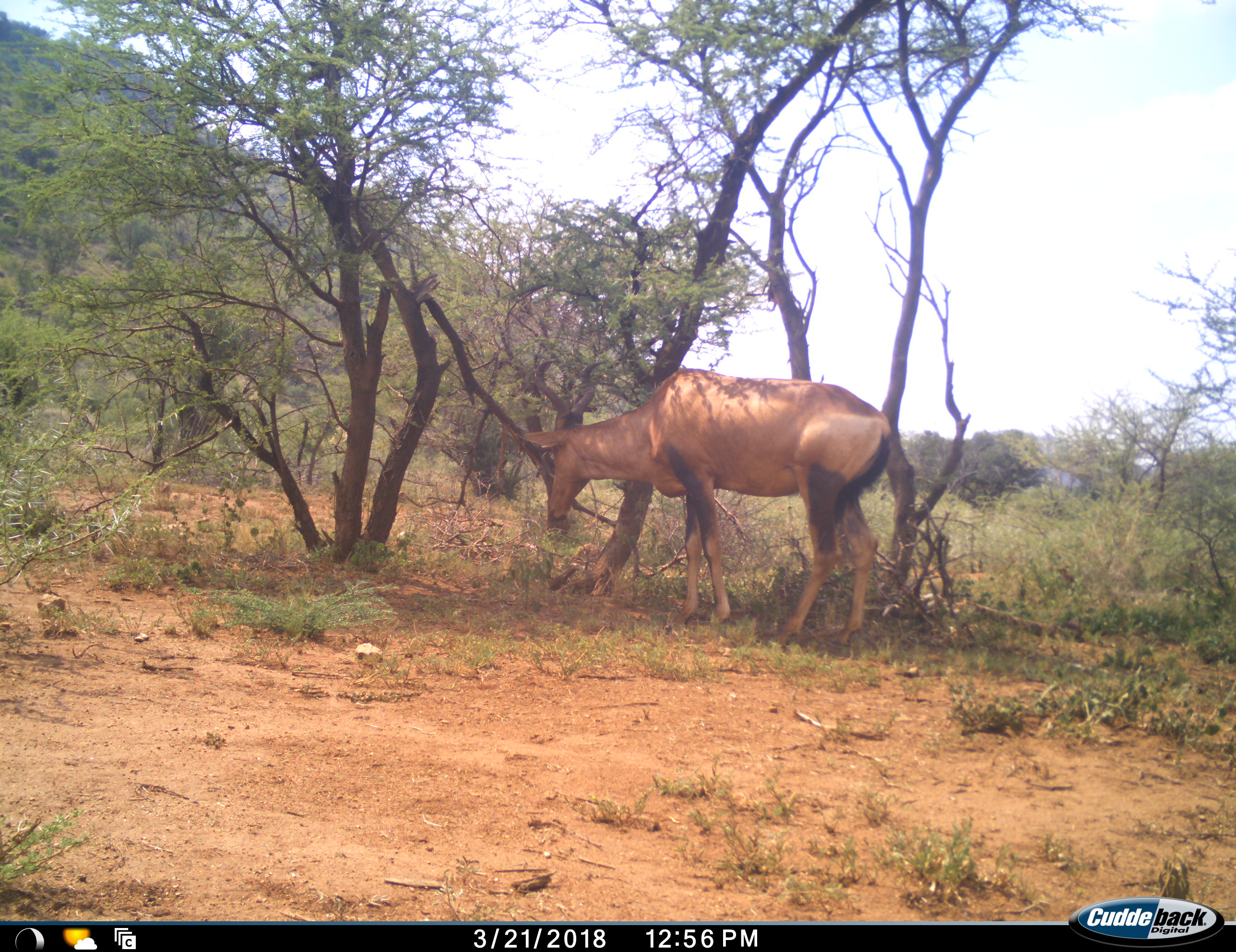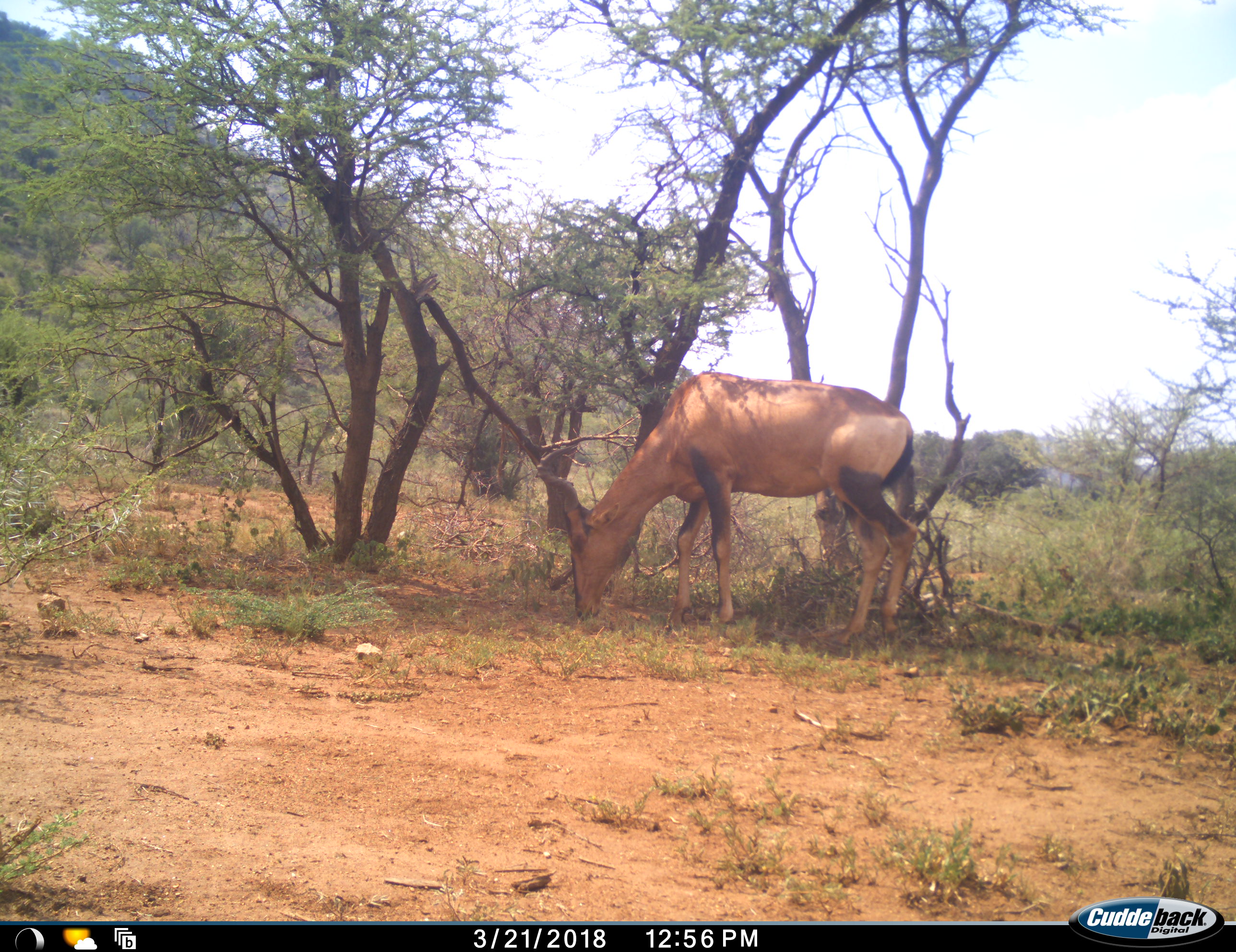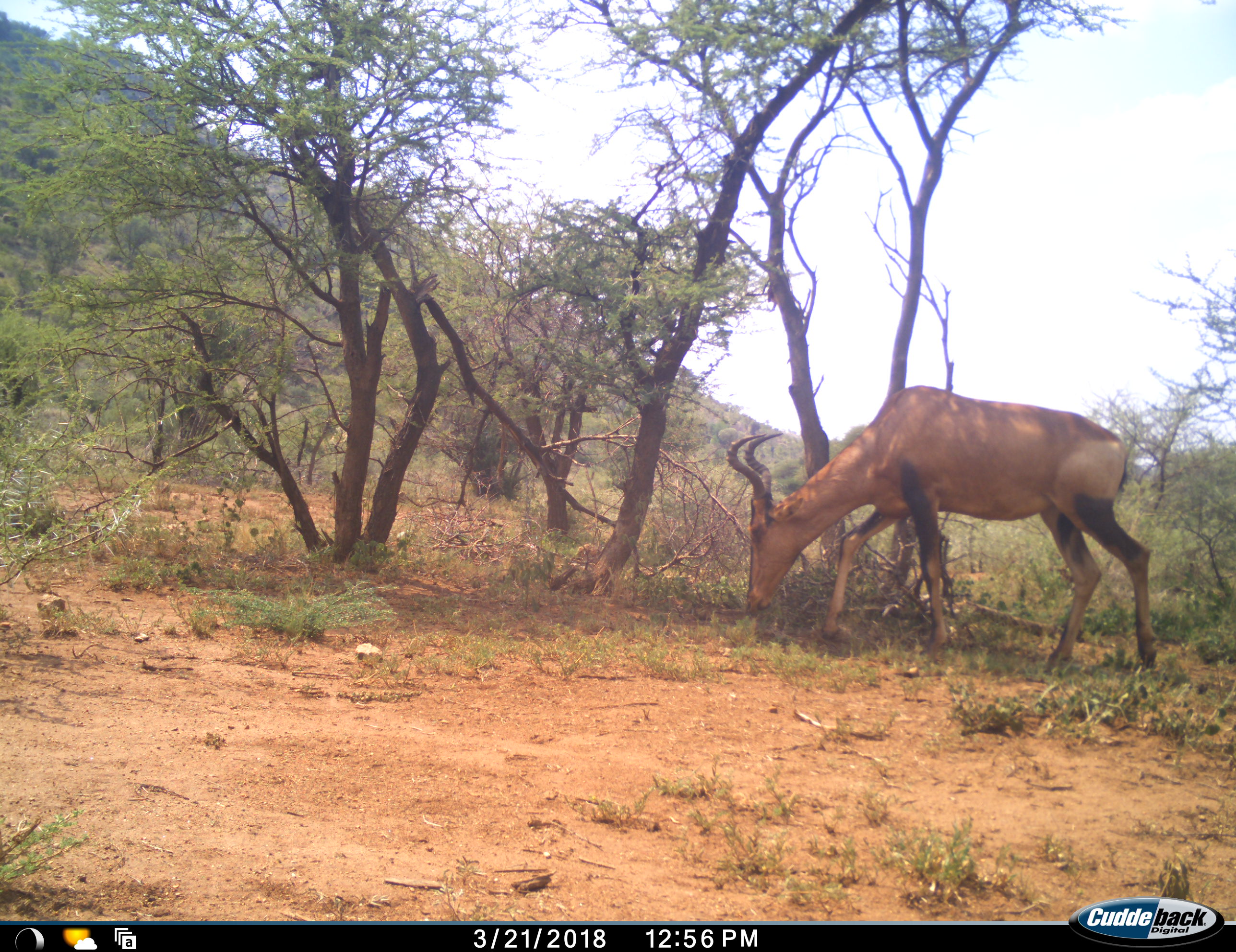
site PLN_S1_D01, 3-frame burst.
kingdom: Animalia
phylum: Chordata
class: Mammalia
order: Artiodactyla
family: Bovidae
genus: Alcelaphus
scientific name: Alcelaphus buselaphus caama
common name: red hartebeest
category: hartebeestred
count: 1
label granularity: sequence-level